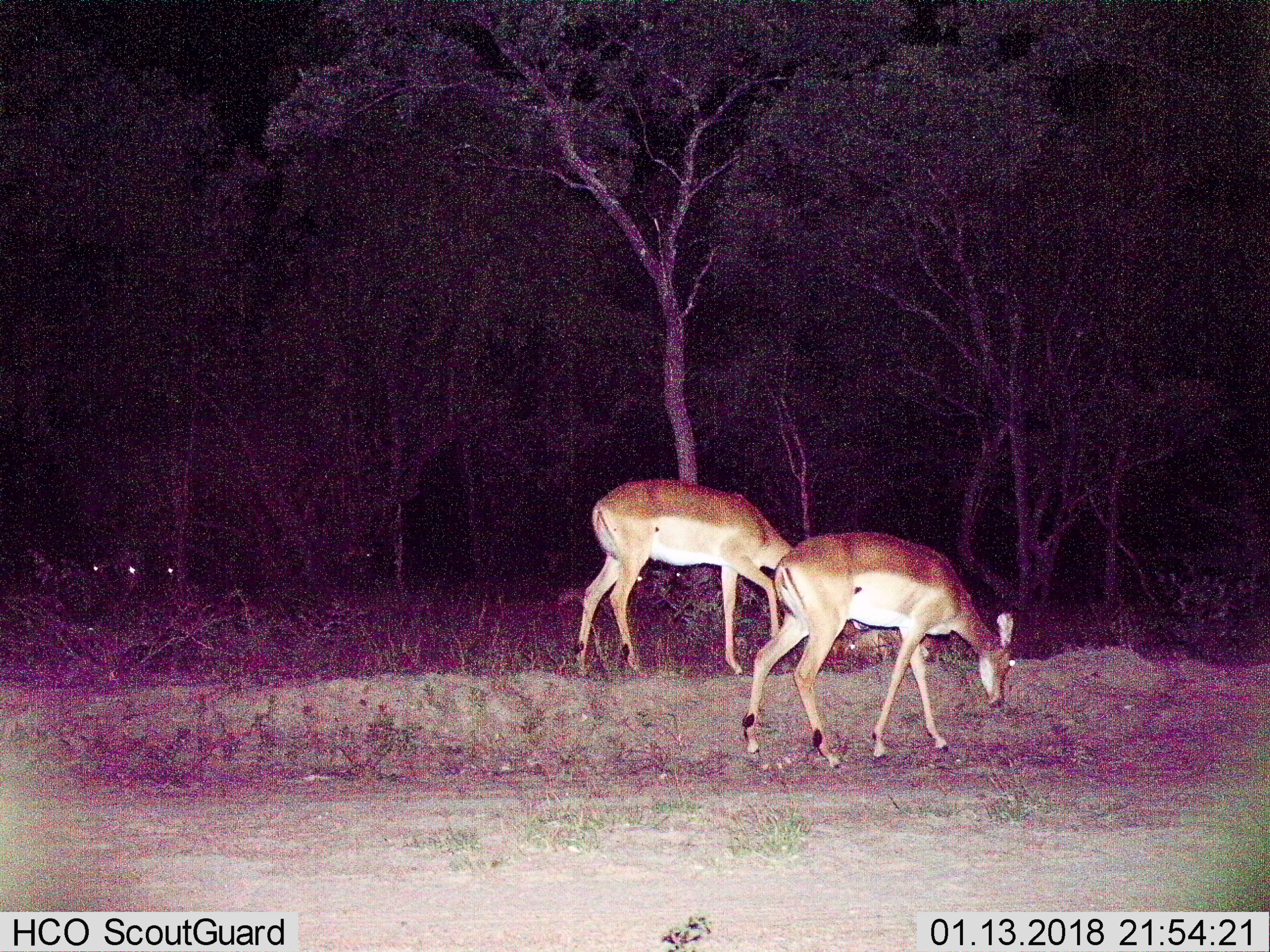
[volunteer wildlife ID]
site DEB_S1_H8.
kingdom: Animalia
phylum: Chordata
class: Mammalia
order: Artiodactyla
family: Bovidae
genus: Aepyceros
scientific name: Aepyceros melampus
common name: impala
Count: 5.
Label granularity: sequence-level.